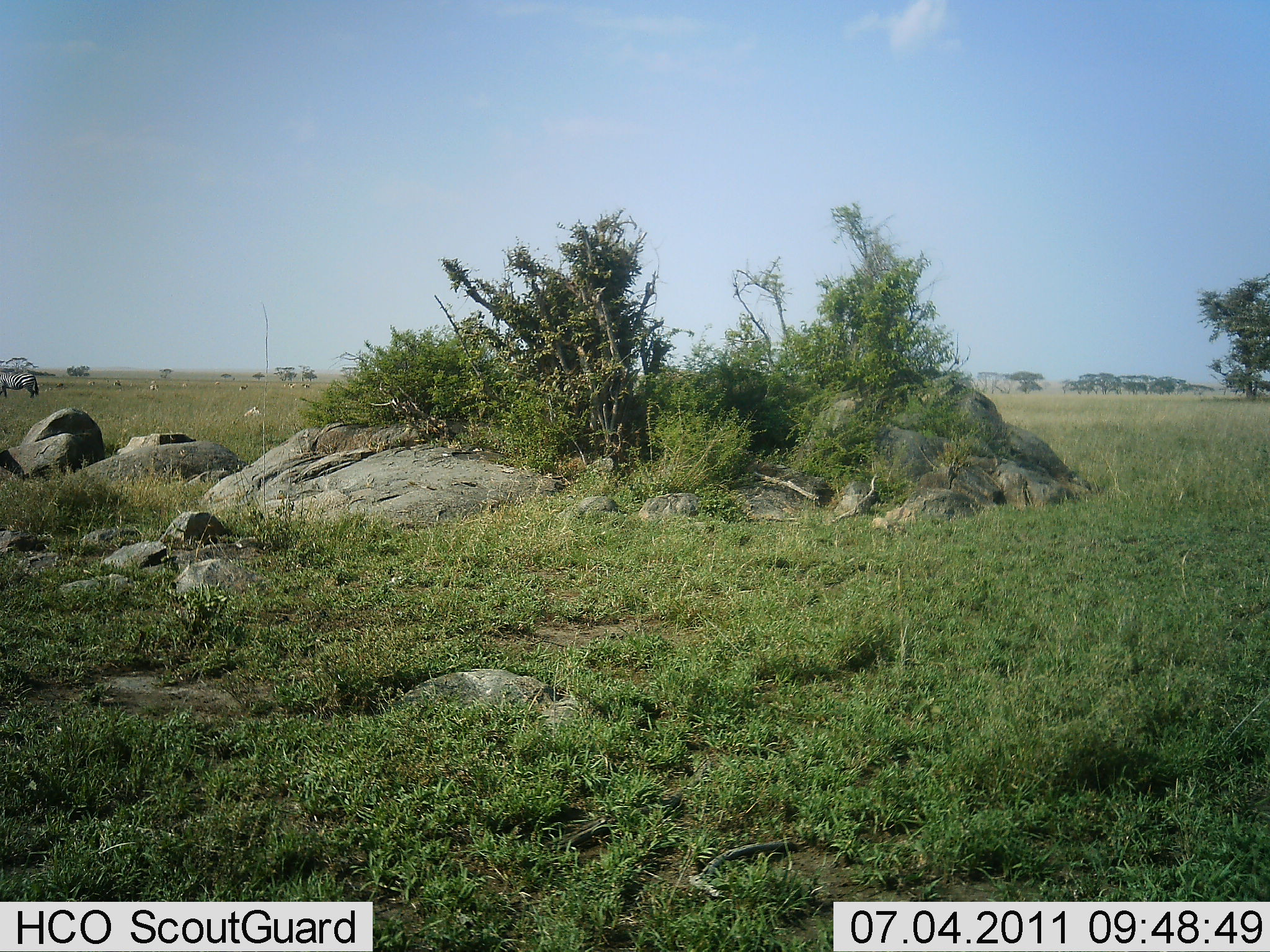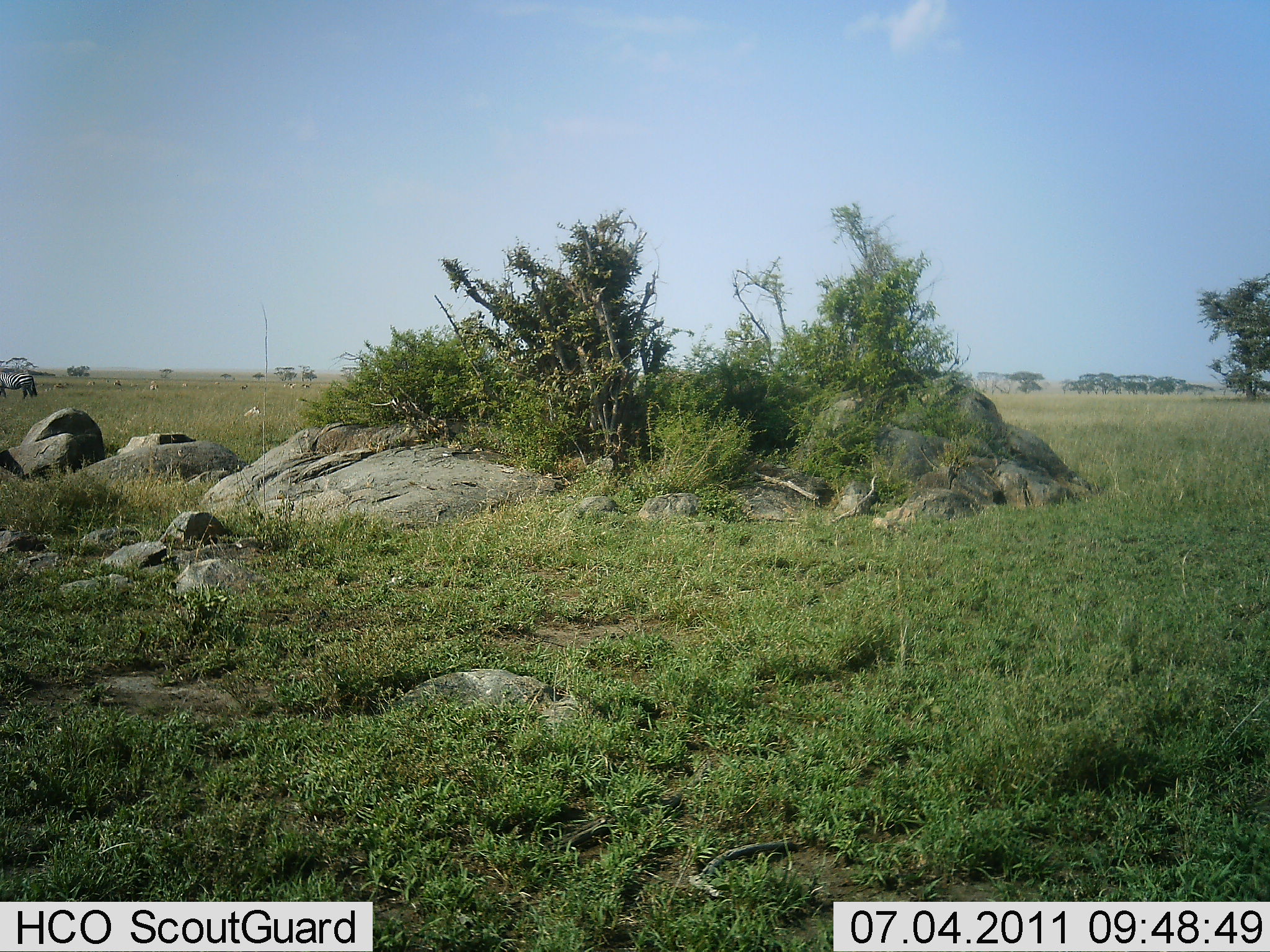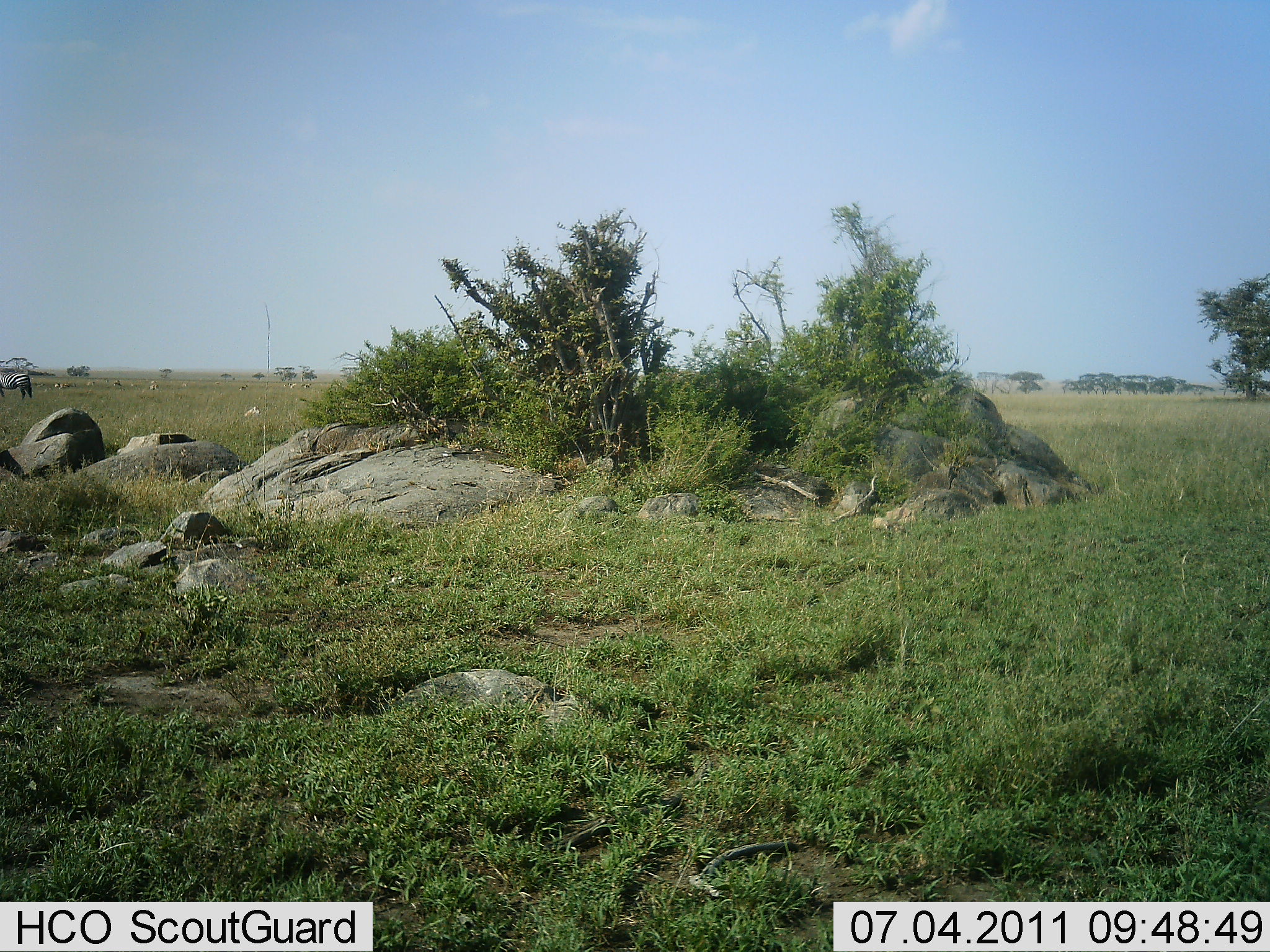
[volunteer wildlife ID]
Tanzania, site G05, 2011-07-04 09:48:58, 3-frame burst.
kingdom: Animalia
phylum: Chordata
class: Mammalia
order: Perissodactyla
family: Equidae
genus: Equus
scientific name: Equus quagga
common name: plains zebra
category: zebra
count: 1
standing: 64%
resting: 0%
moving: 36%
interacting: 0%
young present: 0%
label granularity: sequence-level